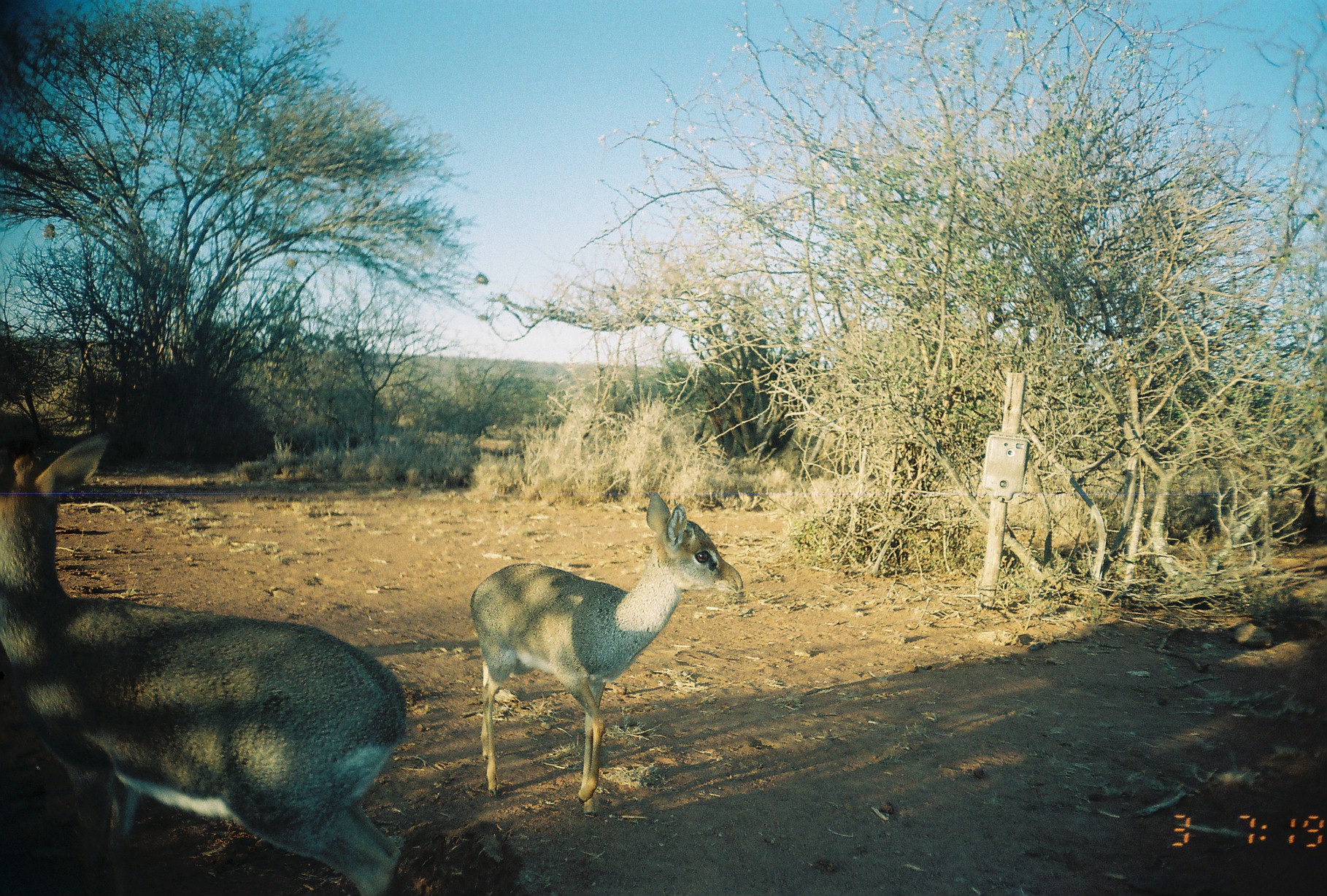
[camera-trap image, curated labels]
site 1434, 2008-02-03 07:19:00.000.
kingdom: Animalia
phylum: Chordata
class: Mammalia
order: Artiodactyla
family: Bovidae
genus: Madoqua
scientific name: Madoqua guentheri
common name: günther's dik-dik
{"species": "Madoqua guentheri (günther's dik-dik)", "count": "2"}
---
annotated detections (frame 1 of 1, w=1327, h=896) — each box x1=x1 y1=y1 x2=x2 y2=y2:
madoqua guentheri: x1=0 y1=432 x2=406 y2=892; x1=468 y1=491 x2=743 y2=818